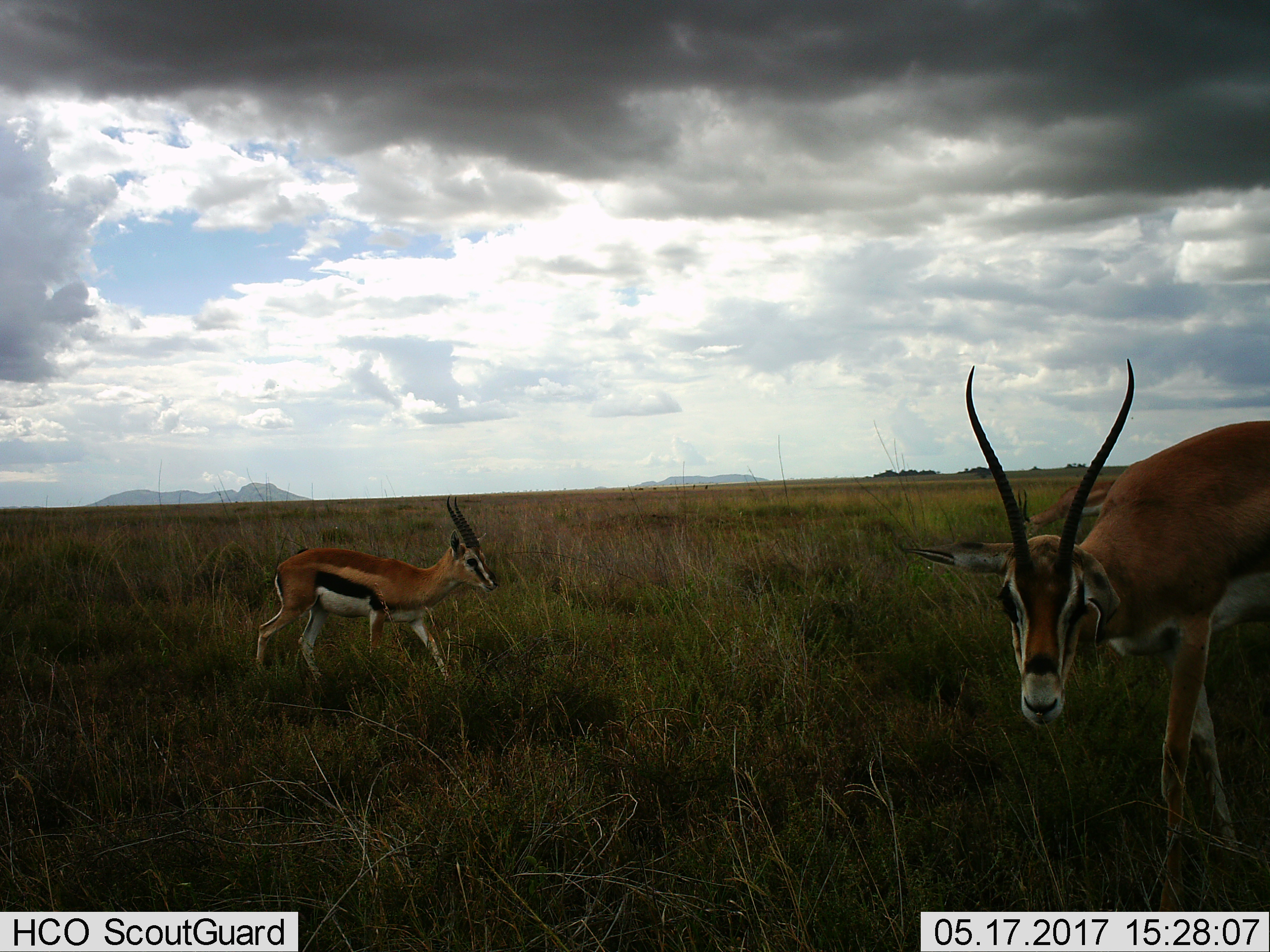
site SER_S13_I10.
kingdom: Animalia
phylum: Chordata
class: Mammalia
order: Artiodactyla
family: Bovidae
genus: Eudorcas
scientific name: Eudorcas thomsonii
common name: thomson's gazelle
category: gazellethomsons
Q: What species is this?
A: Gazellethomsons (thomson's gazelle) (Eudorcas thomsonii).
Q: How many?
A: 3.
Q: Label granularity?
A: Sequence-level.